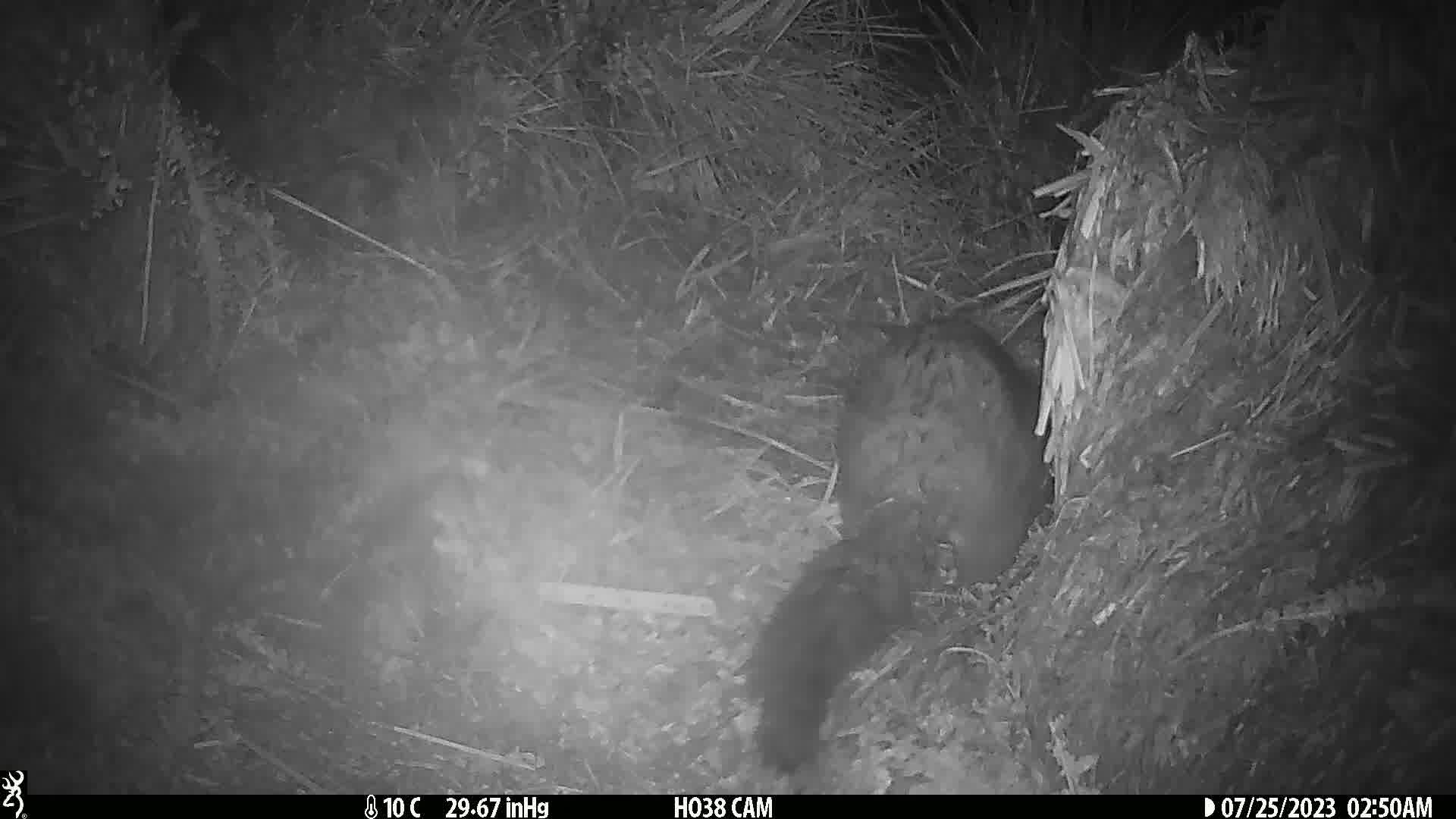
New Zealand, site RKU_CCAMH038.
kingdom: Animalia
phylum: Chordata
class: Mammalia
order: Diprotodontia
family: Phalangeridae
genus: Trichosurus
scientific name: Trichosurus vulpecula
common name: common brushtail possum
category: possum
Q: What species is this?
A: Possum (common brushtail possum) (Trichosurus vulpecula).